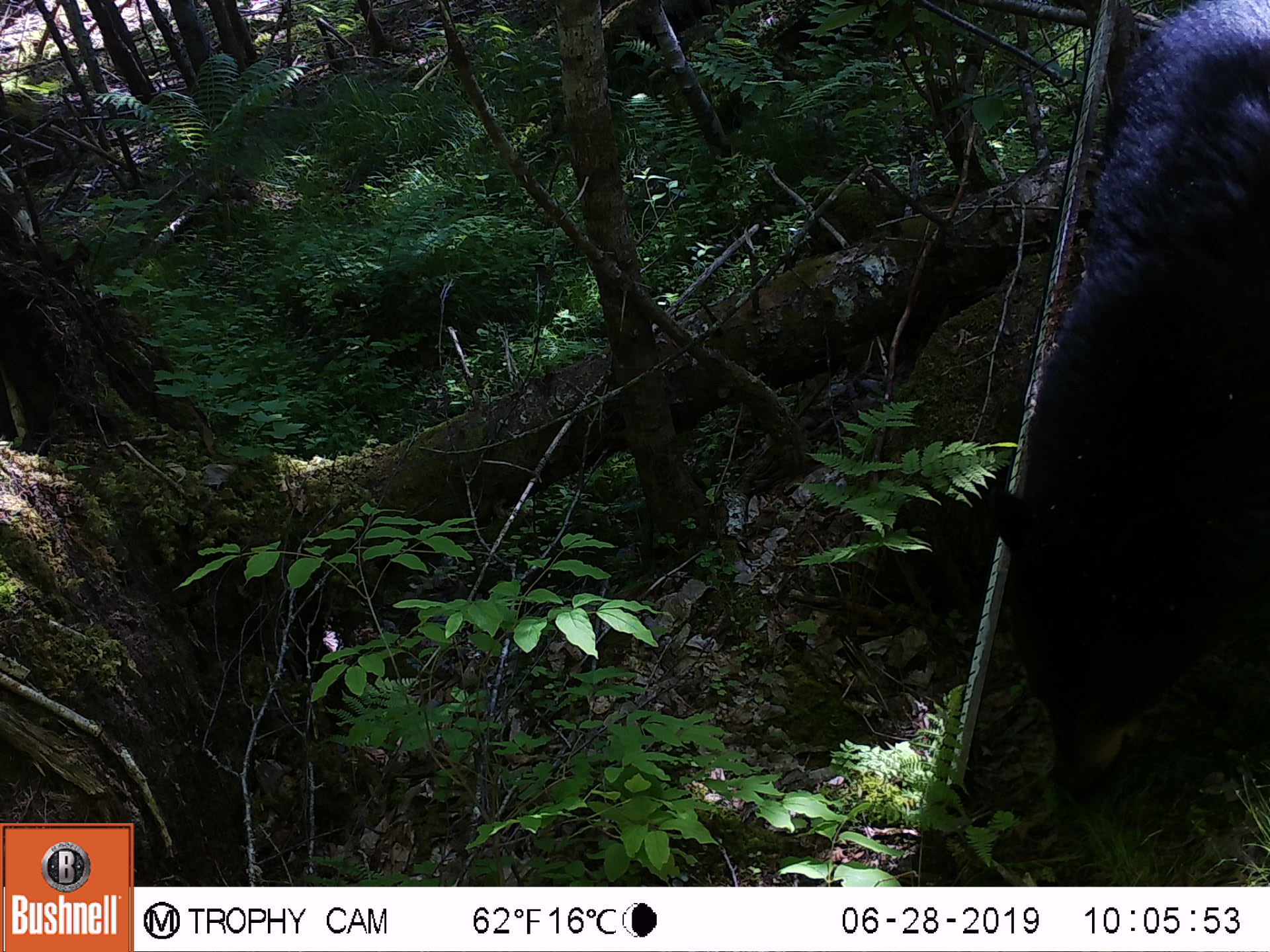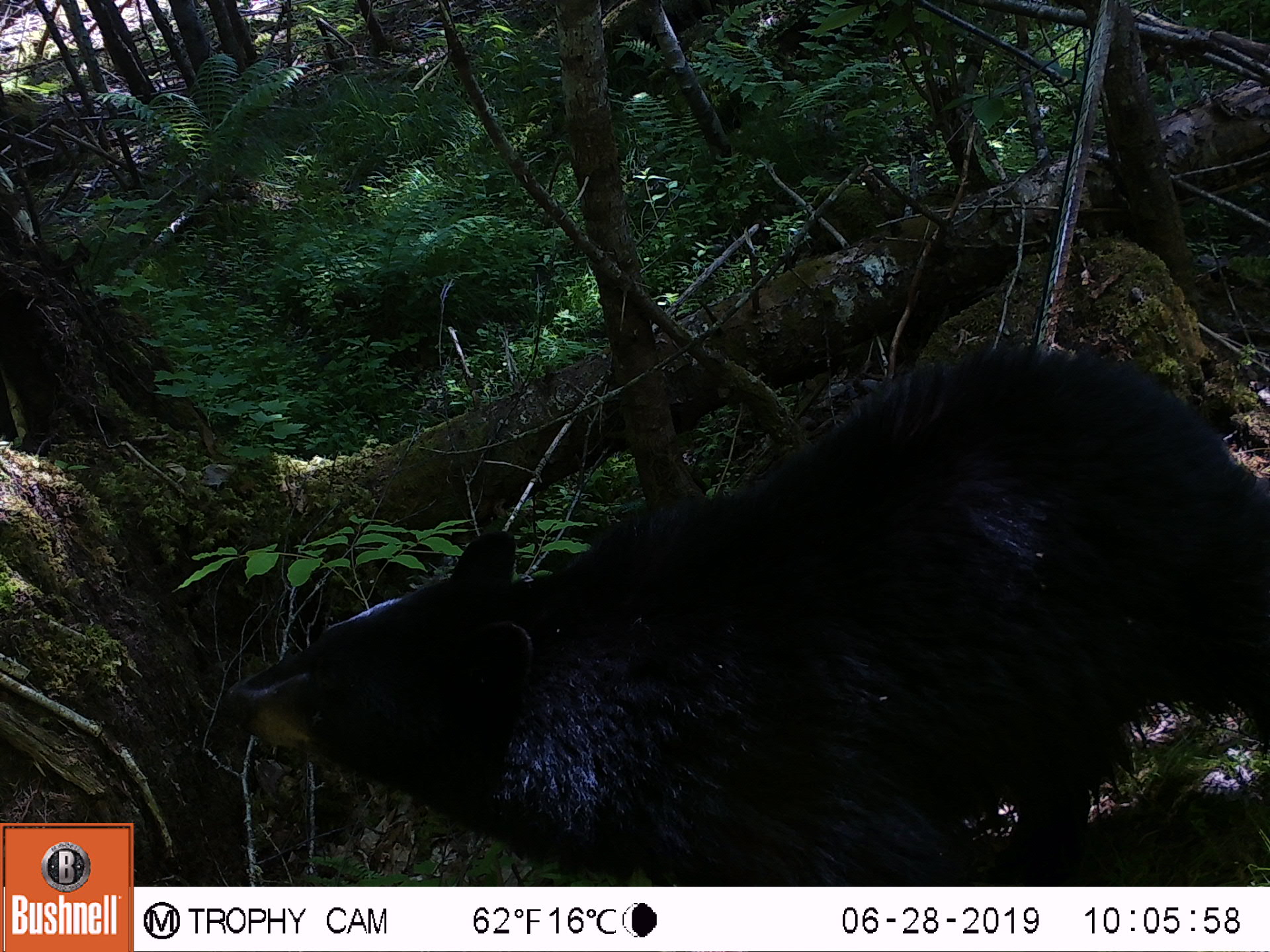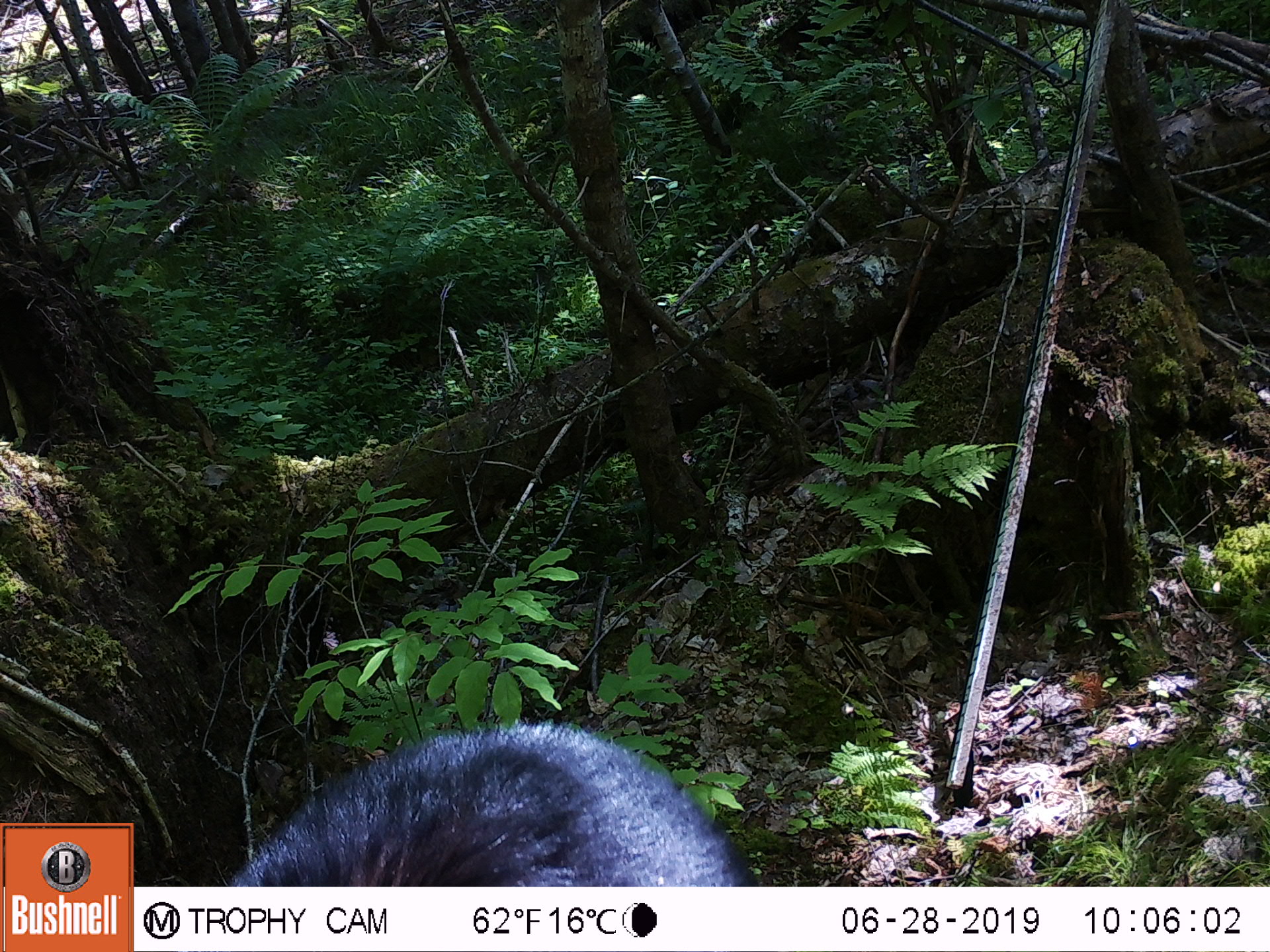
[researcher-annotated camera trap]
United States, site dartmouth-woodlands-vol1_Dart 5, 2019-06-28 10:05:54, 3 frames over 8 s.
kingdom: Animalia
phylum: Chordata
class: Mammalia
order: Carnivora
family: Ursidae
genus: Ursus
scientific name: Ursus americanus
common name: black bear